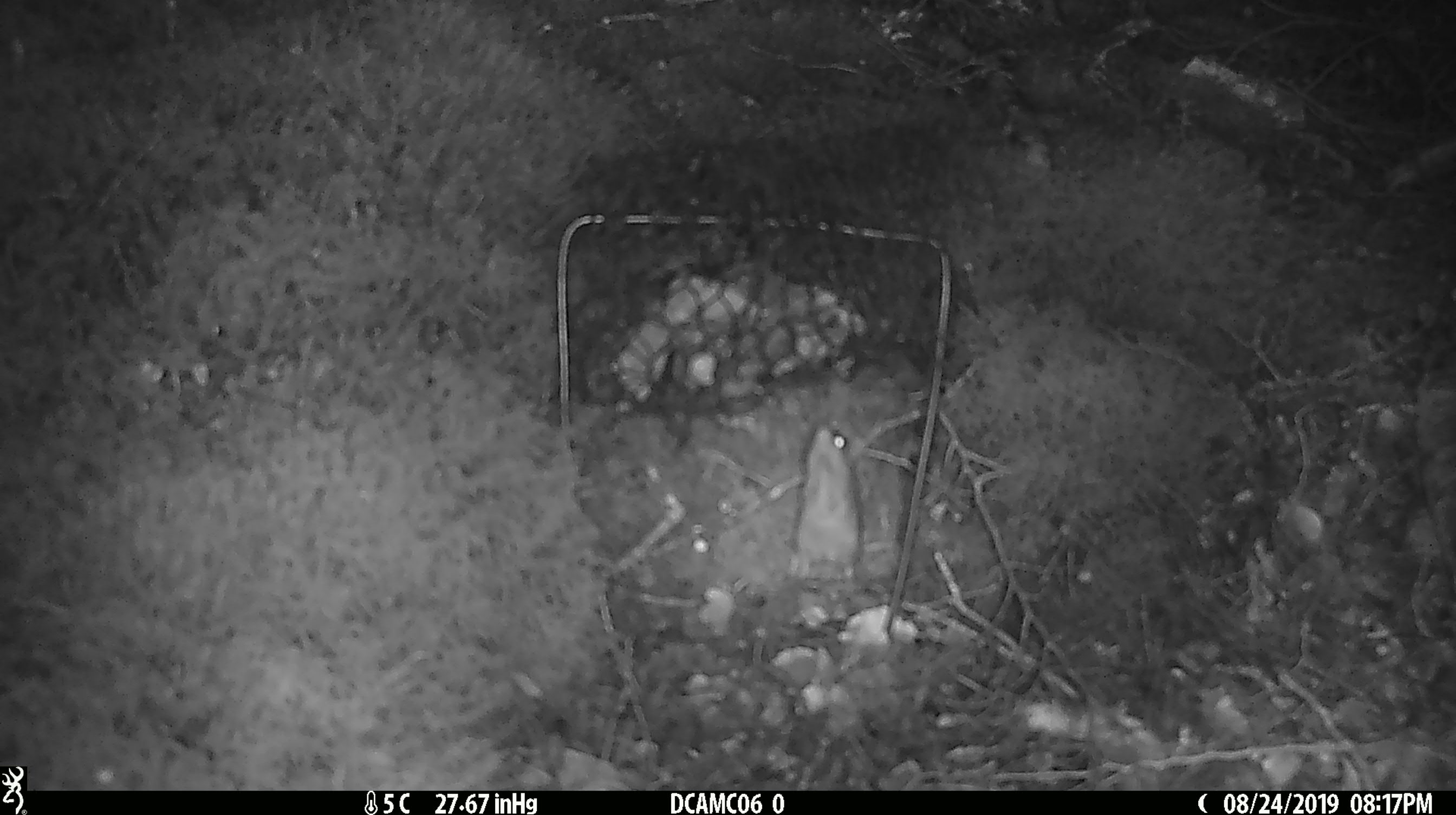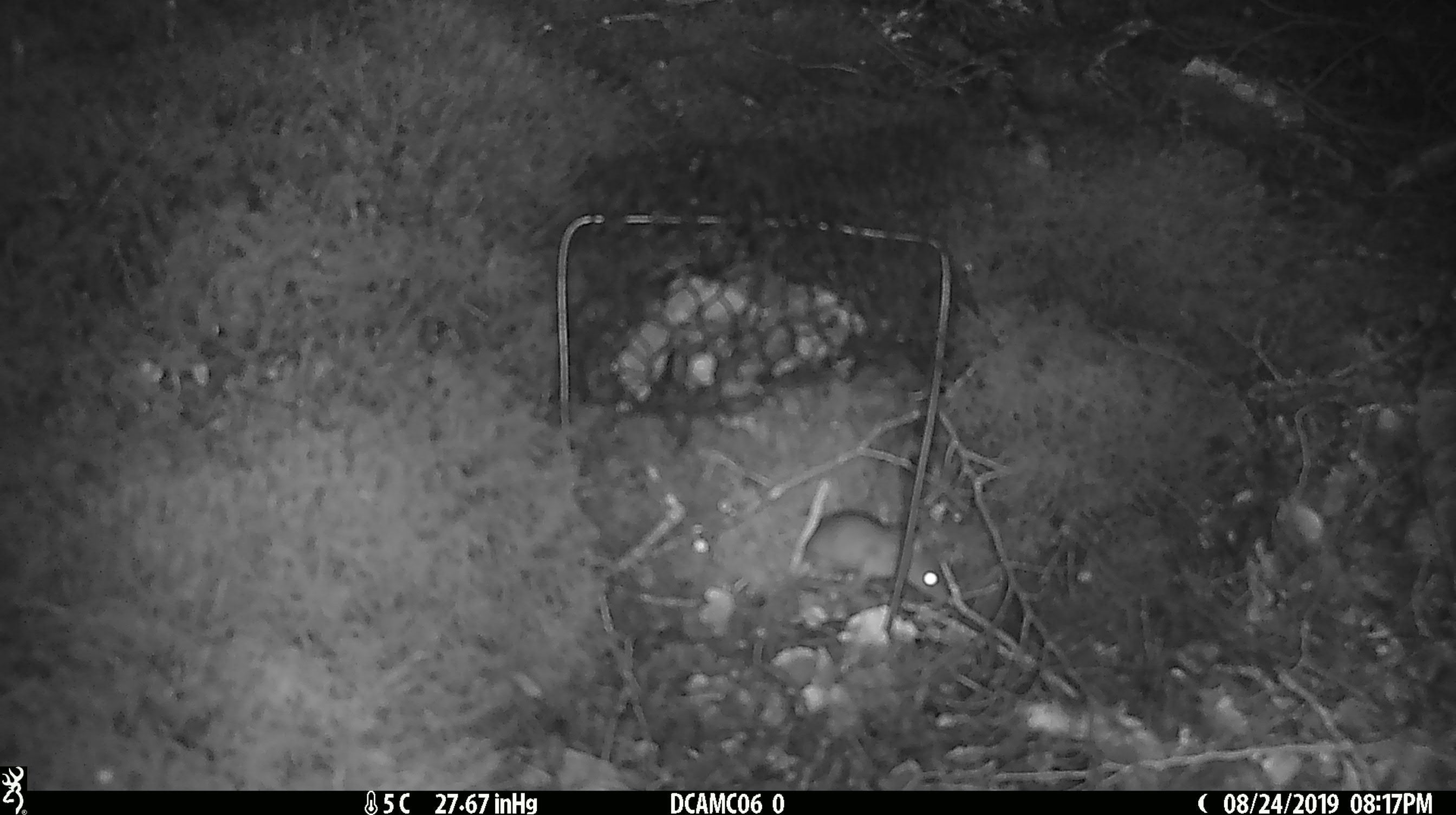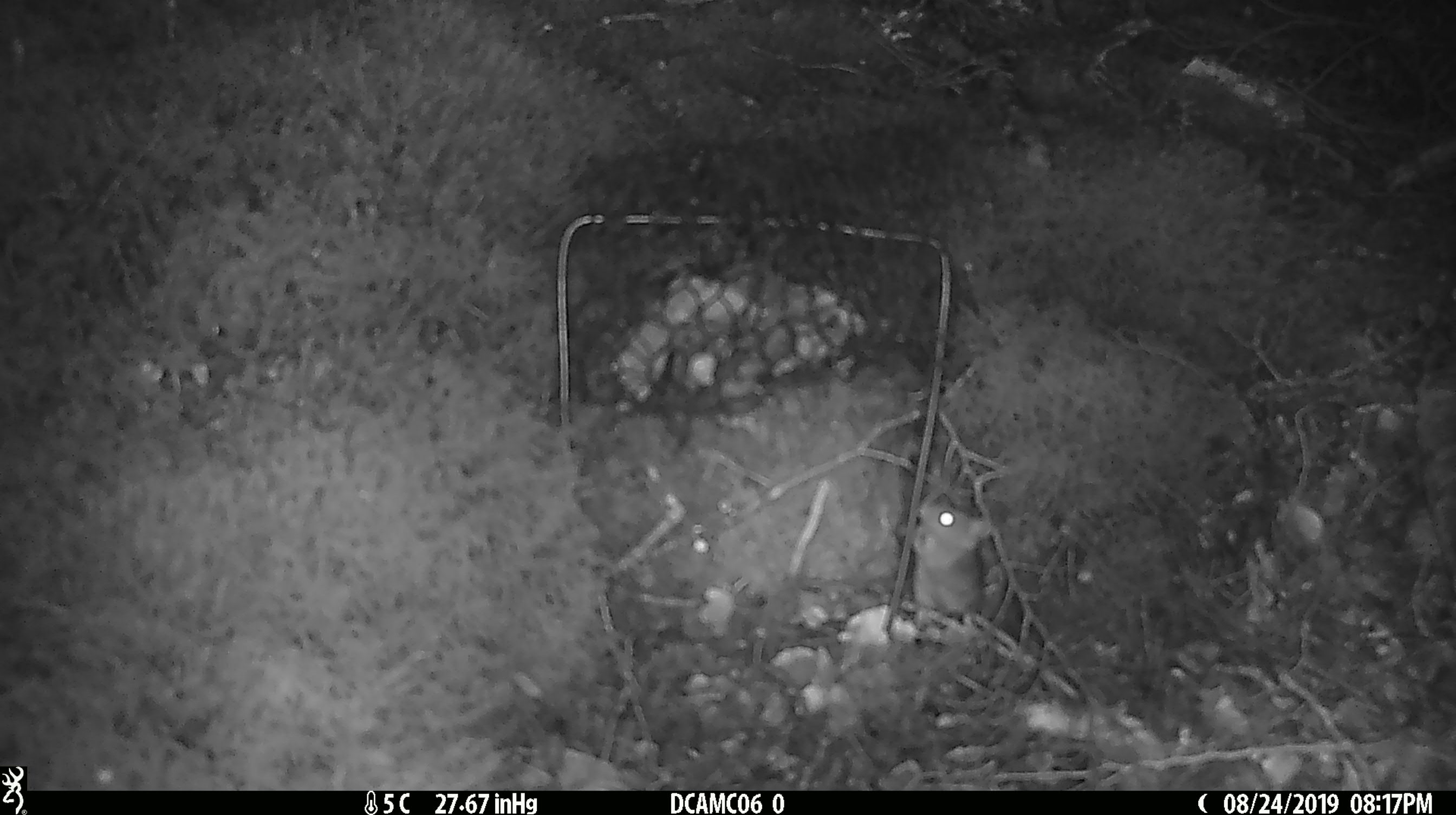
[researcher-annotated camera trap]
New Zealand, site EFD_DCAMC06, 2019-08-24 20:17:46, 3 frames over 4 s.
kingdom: Animalia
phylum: Chordata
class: Mammalia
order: Rodentia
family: Muridae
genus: Mus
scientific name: Mus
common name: mouse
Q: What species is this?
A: Mouse (Mus).